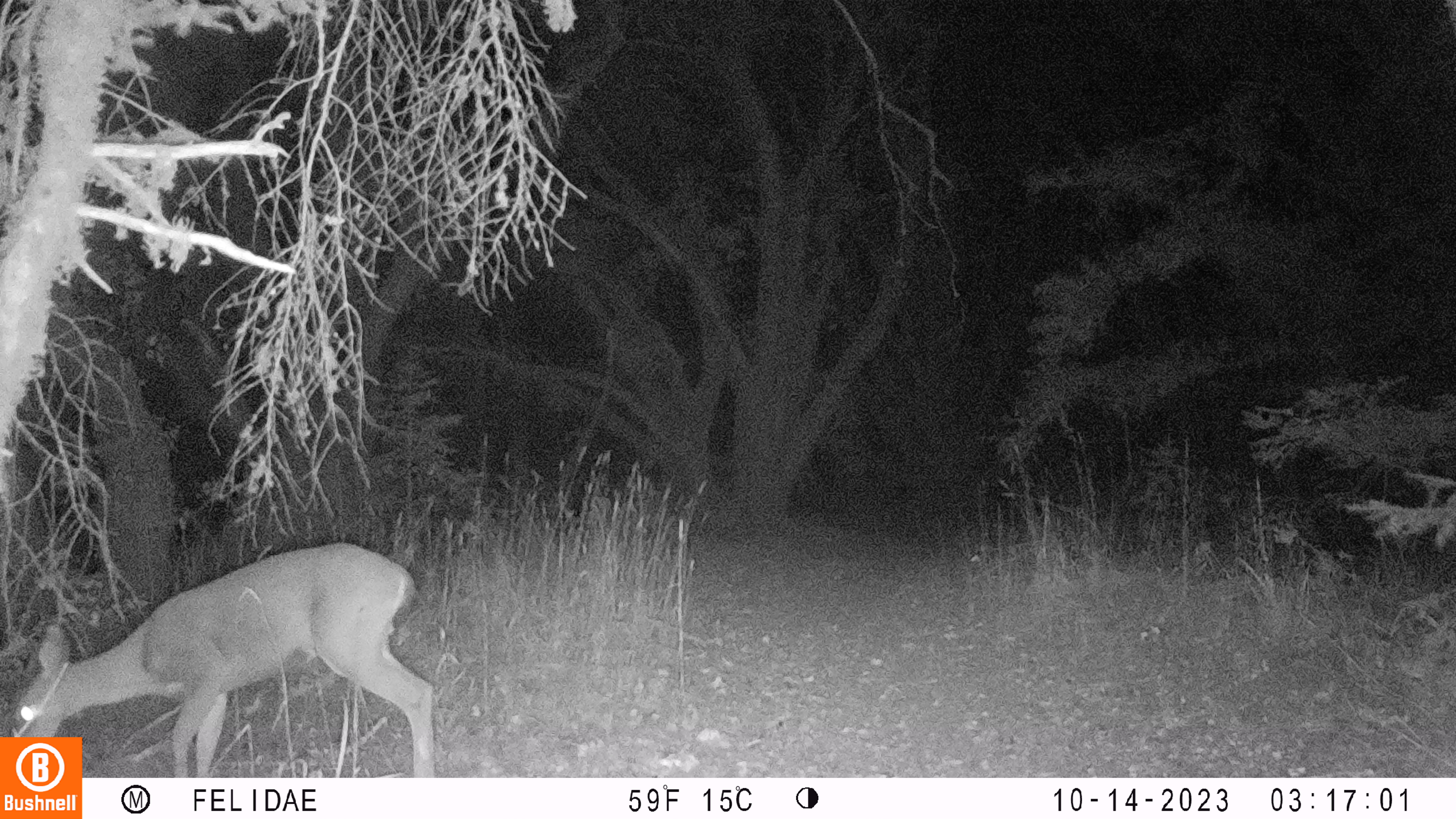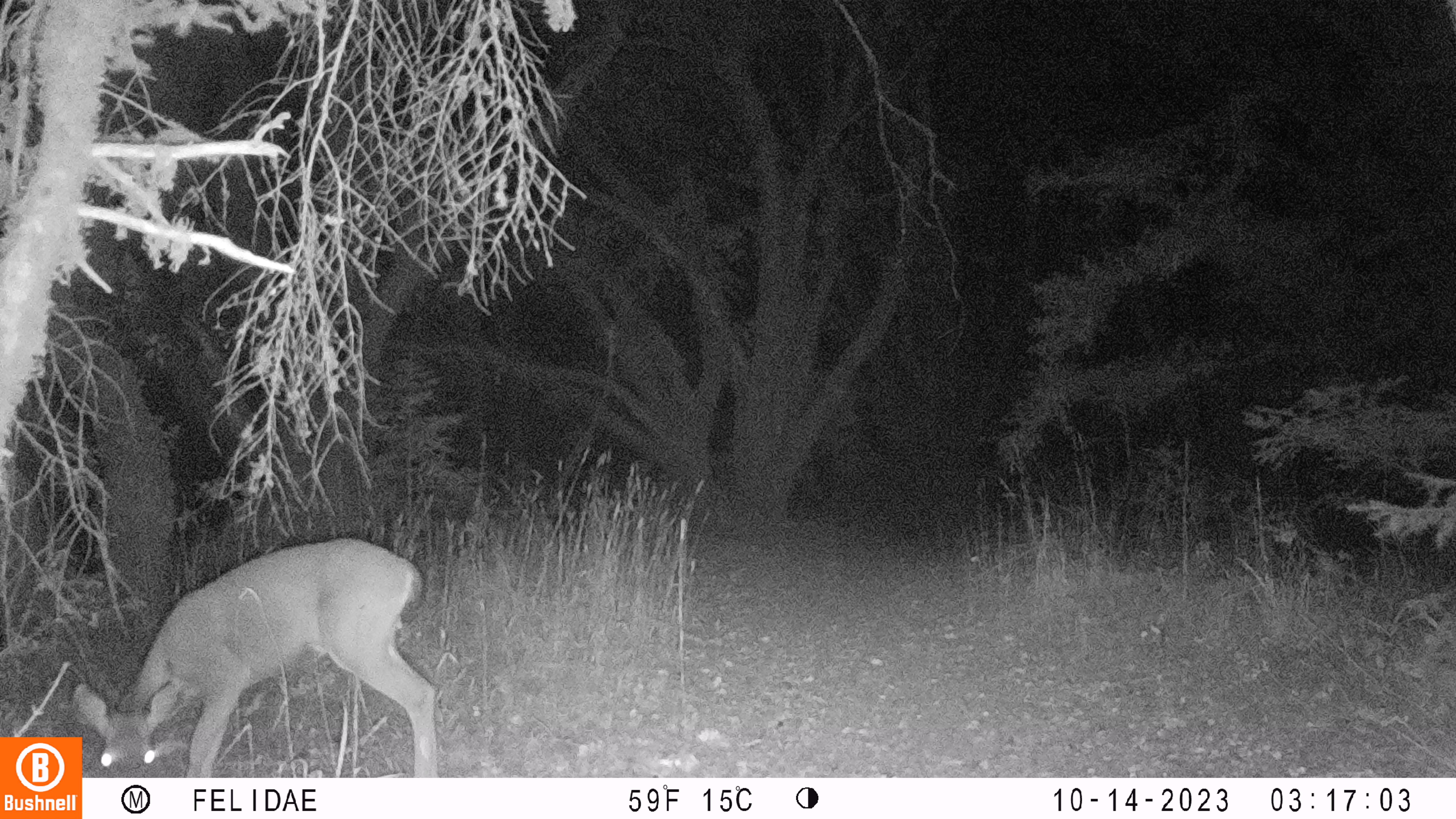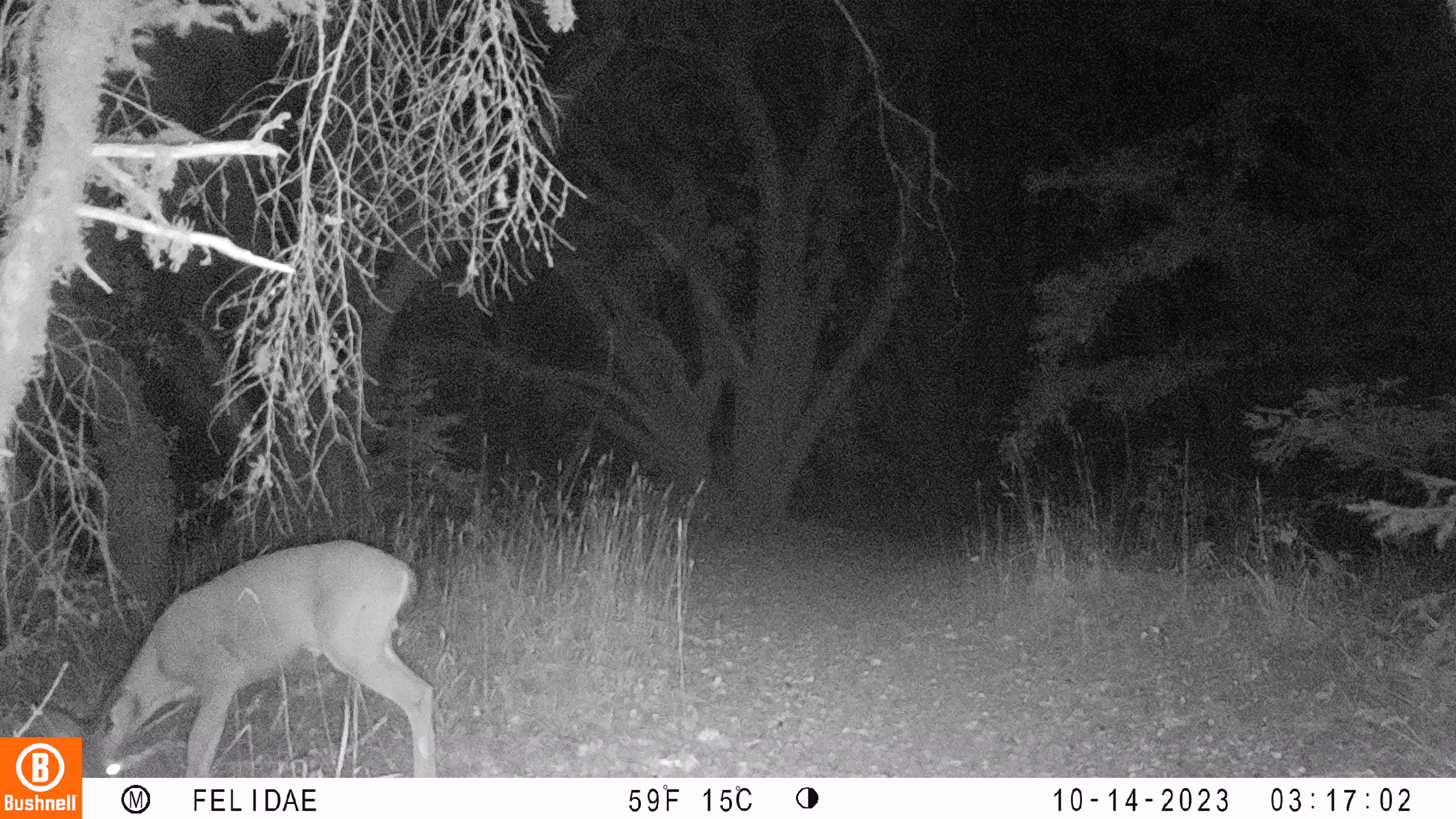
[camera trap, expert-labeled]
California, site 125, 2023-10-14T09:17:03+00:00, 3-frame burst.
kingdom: Animalia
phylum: Chordata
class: Mammalia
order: Artiodactyla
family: Cervidae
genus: Odocoileus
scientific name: Odocoileus hemionus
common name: mule deer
Mule deer (Odocoileus hemionus).